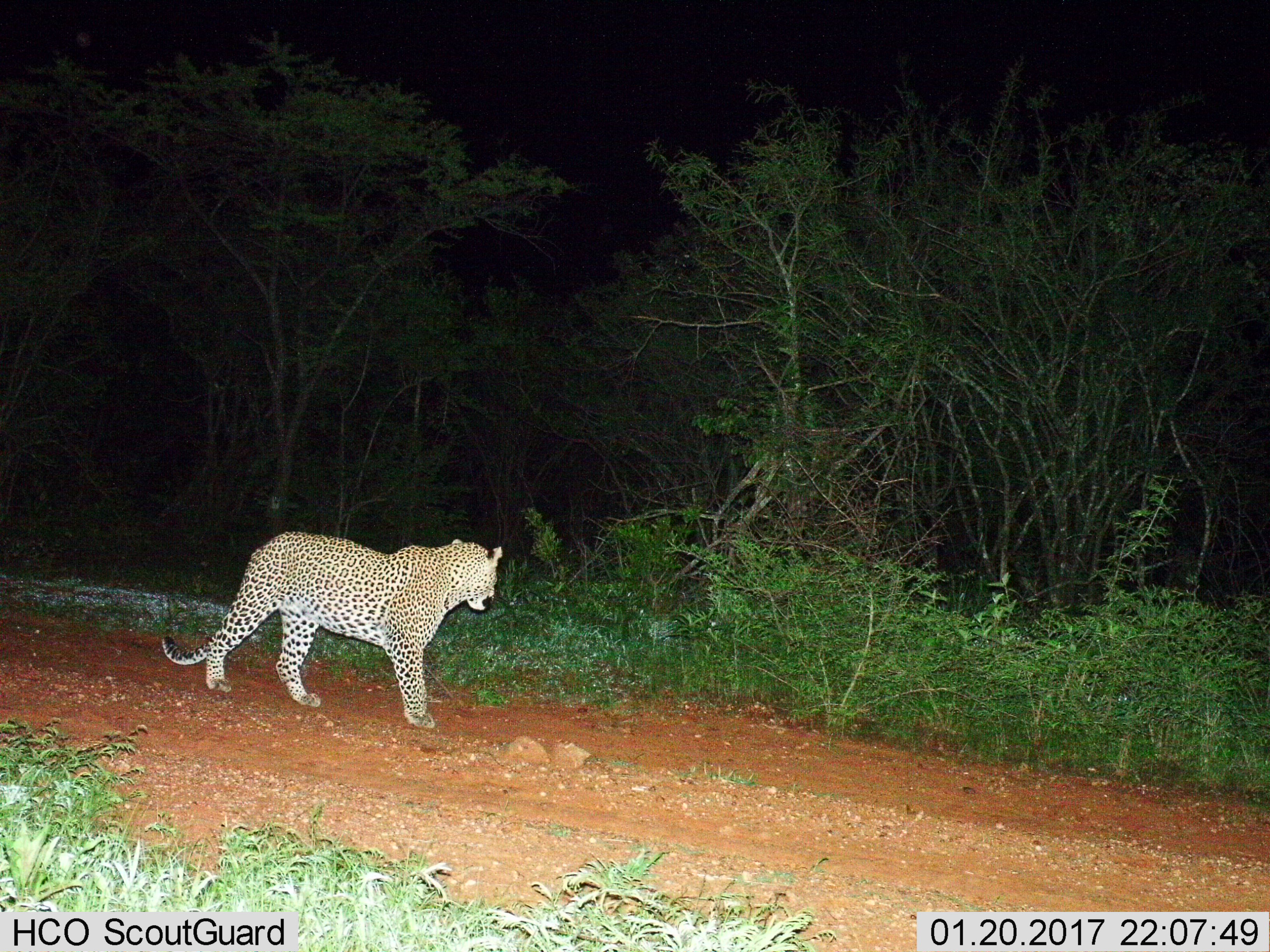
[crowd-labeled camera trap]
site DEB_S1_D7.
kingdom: Animalia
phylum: Chordata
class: Mammalia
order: Carnivora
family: Felidae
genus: Panthera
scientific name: Panthera pardus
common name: leopard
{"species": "leopard (Panthera pardus)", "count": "1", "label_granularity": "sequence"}